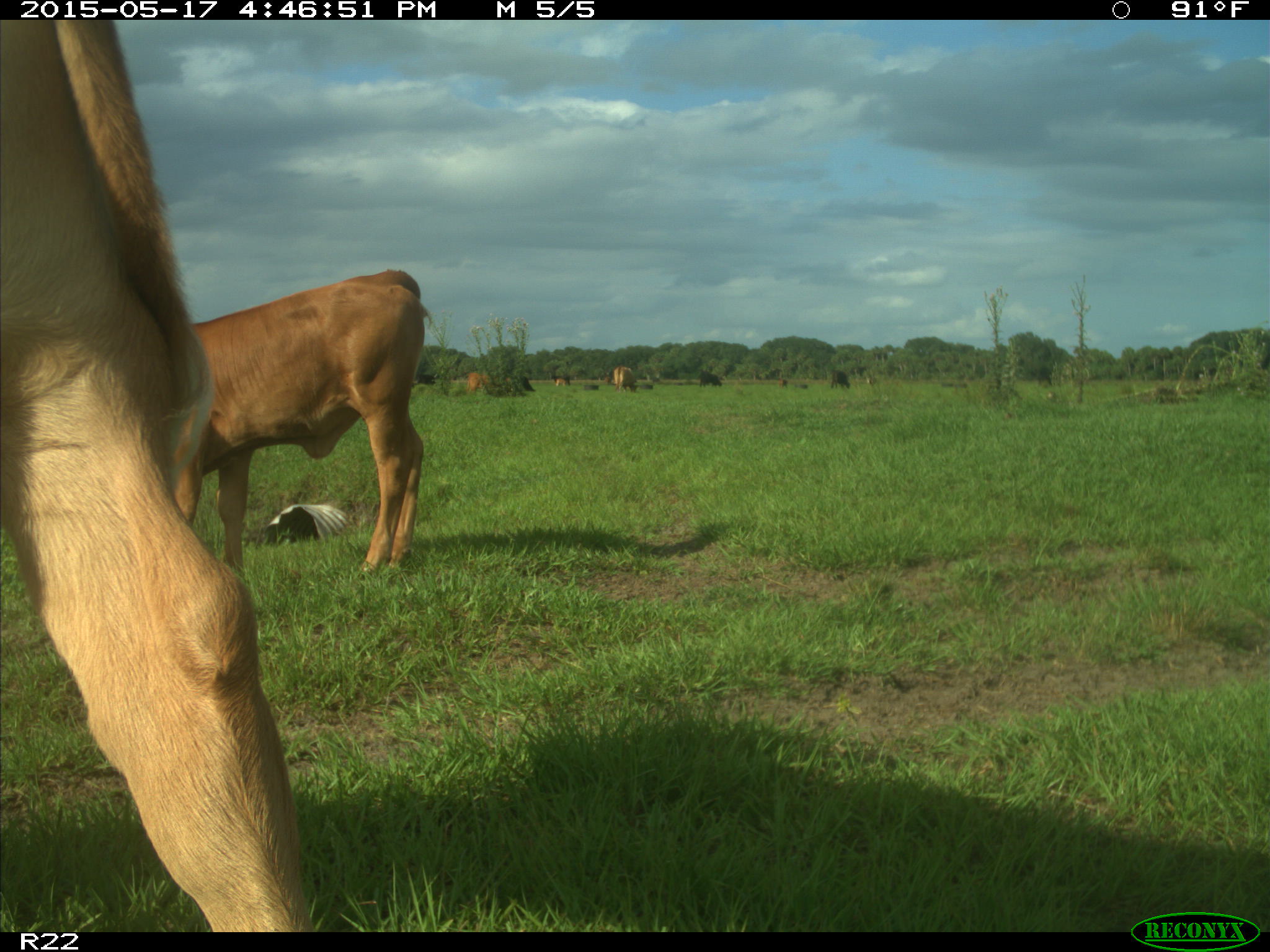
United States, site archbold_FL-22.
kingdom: Animalia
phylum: Chordata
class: Mammalia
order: Artiodactyla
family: Bovidae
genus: Bos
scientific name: Bos taurus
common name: domestic cow